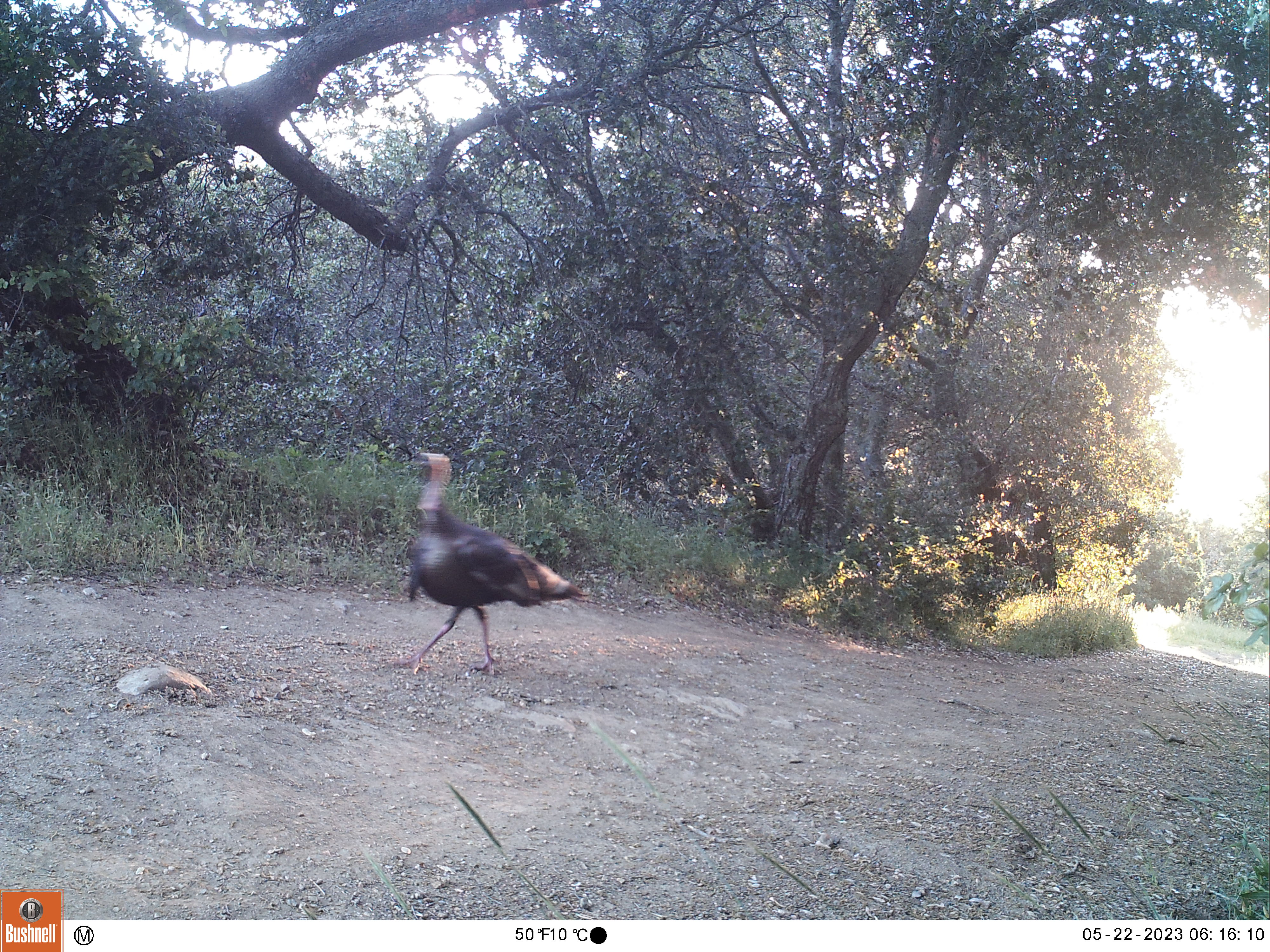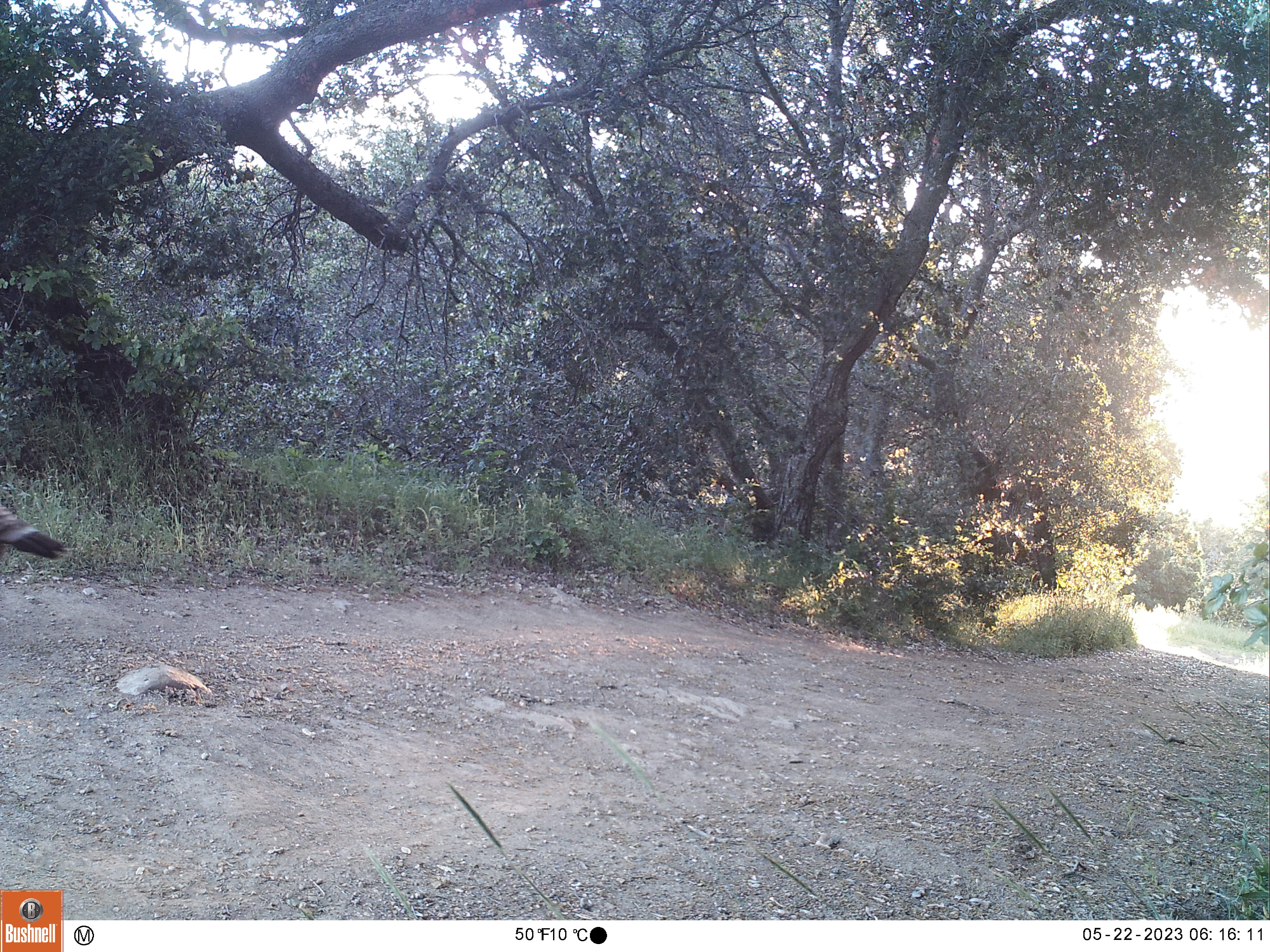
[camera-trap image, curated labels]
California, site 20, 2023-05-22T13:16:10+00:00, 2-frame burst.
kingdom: Animalia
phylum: Chordata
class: Aves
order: Galliformes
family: Phasianidae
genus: Meleagris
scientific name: Meleagris gallopavo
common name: turkey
Turkey (Meleagris gallopavo).